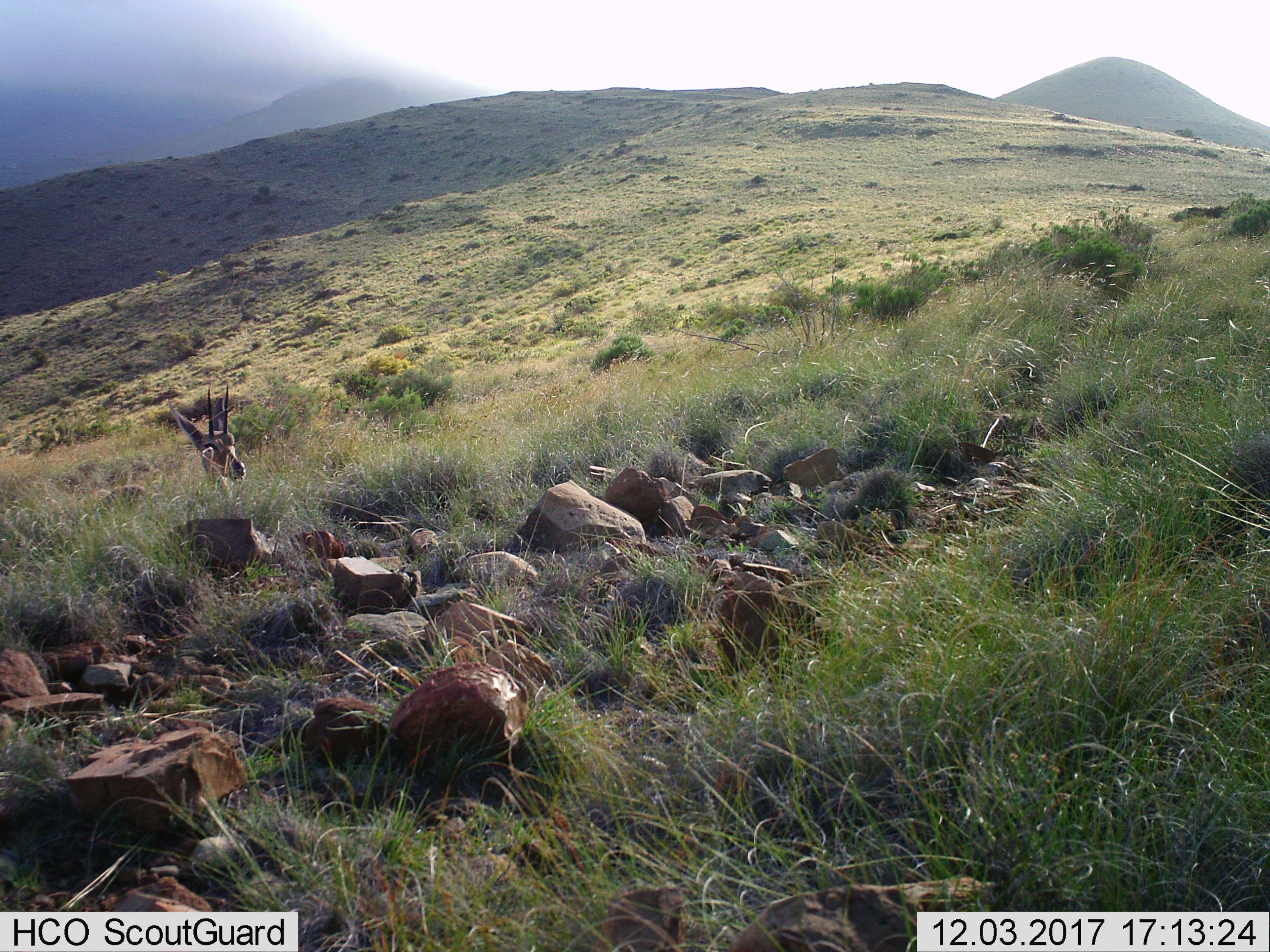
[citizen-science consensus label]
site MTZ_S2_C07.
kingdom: Animalia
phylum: Chordata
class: Mammalia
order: Artiodactyla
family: Bovidae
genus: Pelea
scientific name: Pelea capreolus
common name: grey rhebok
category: rhebokgrey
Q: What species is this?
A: Rhebokgrey (grey rhebok) (Pelea capreolus).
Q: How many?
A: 1.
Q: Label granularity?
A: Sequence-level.